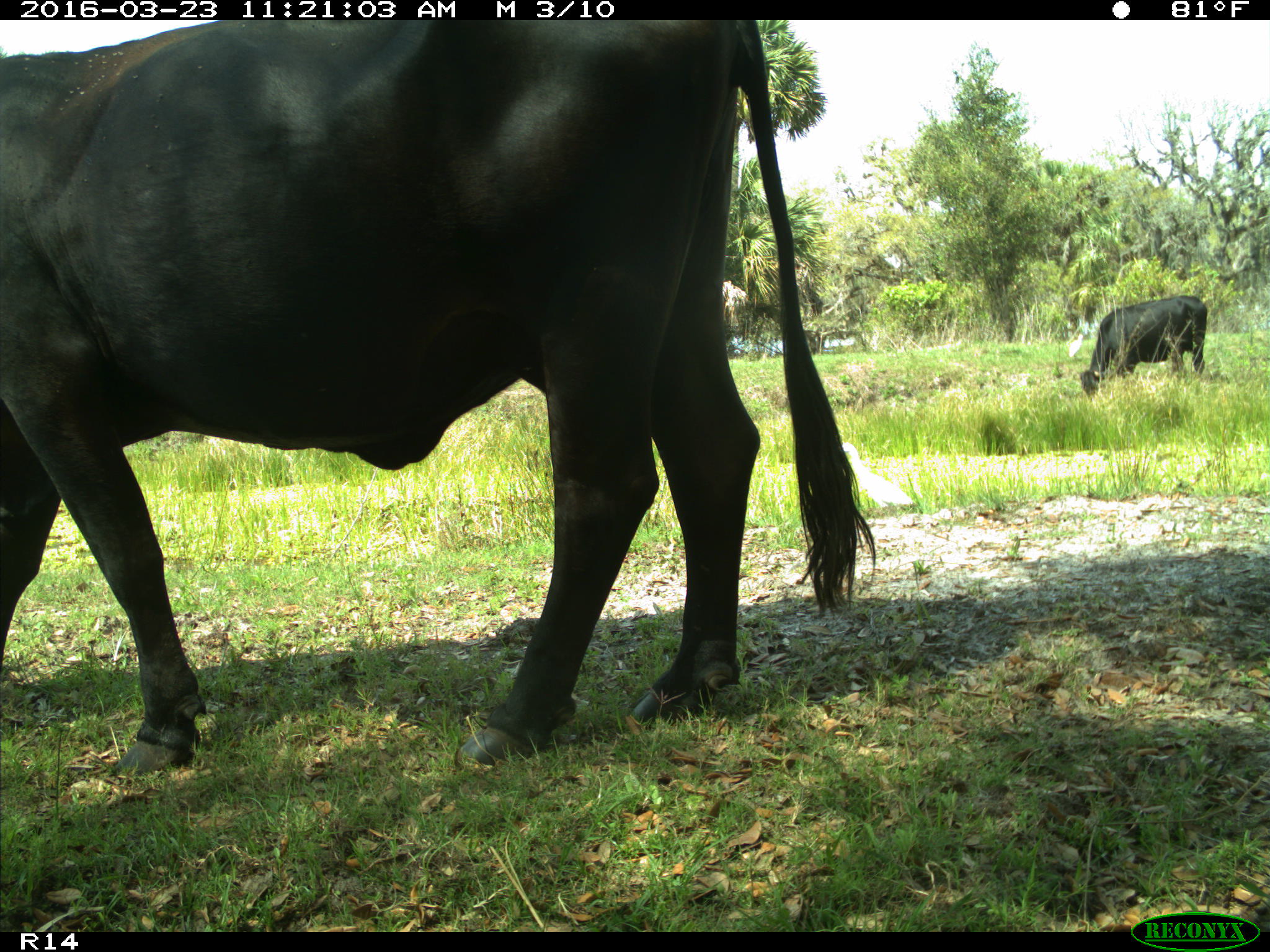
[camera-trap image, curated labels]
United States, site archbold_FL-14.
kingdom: Animalia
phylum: Chordata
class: Mammalia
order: Artiodactyla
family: Bovidae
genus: Bos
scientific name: Bos taurus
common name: domestic cow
Bos taurus (domestic cow).